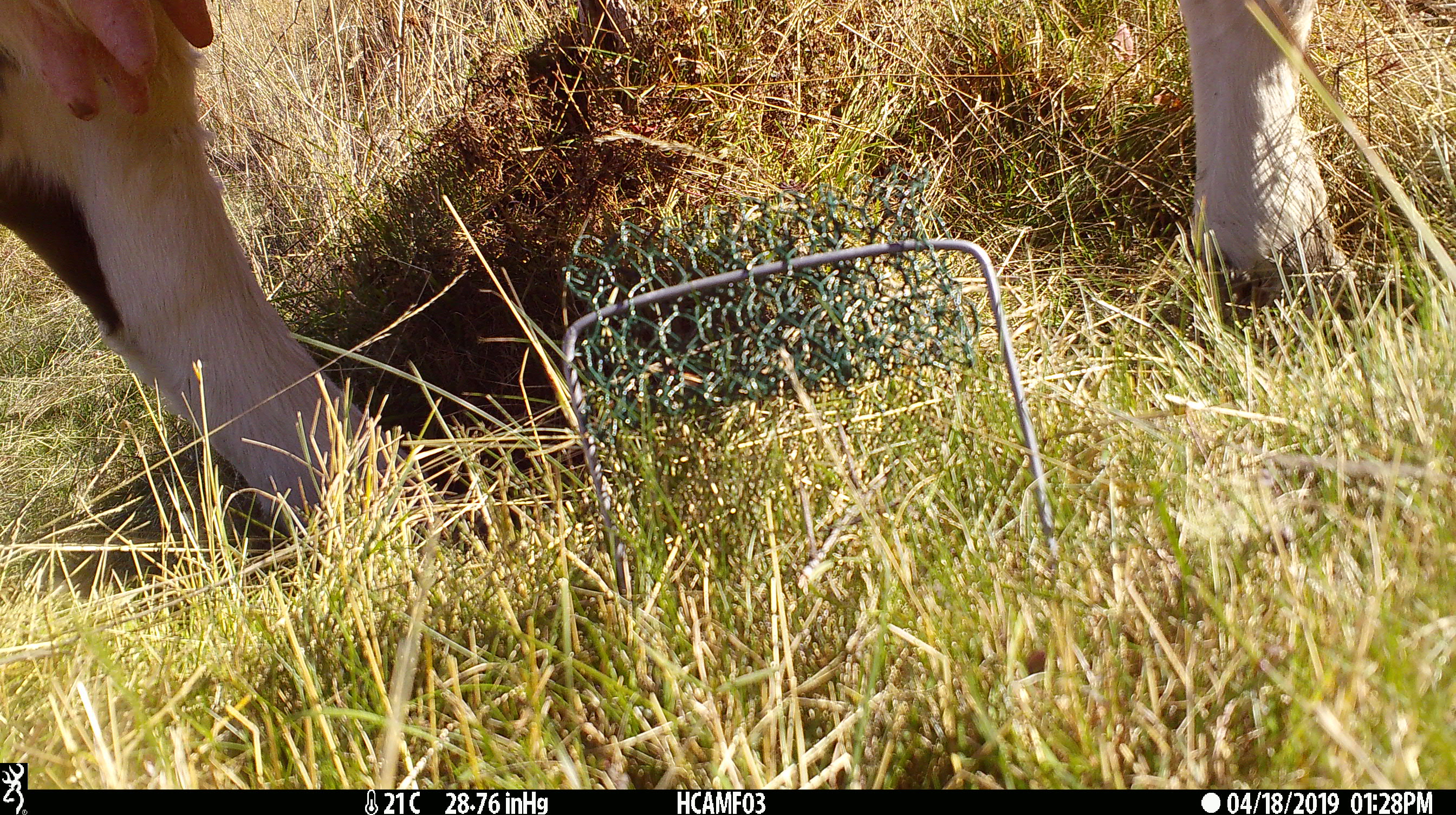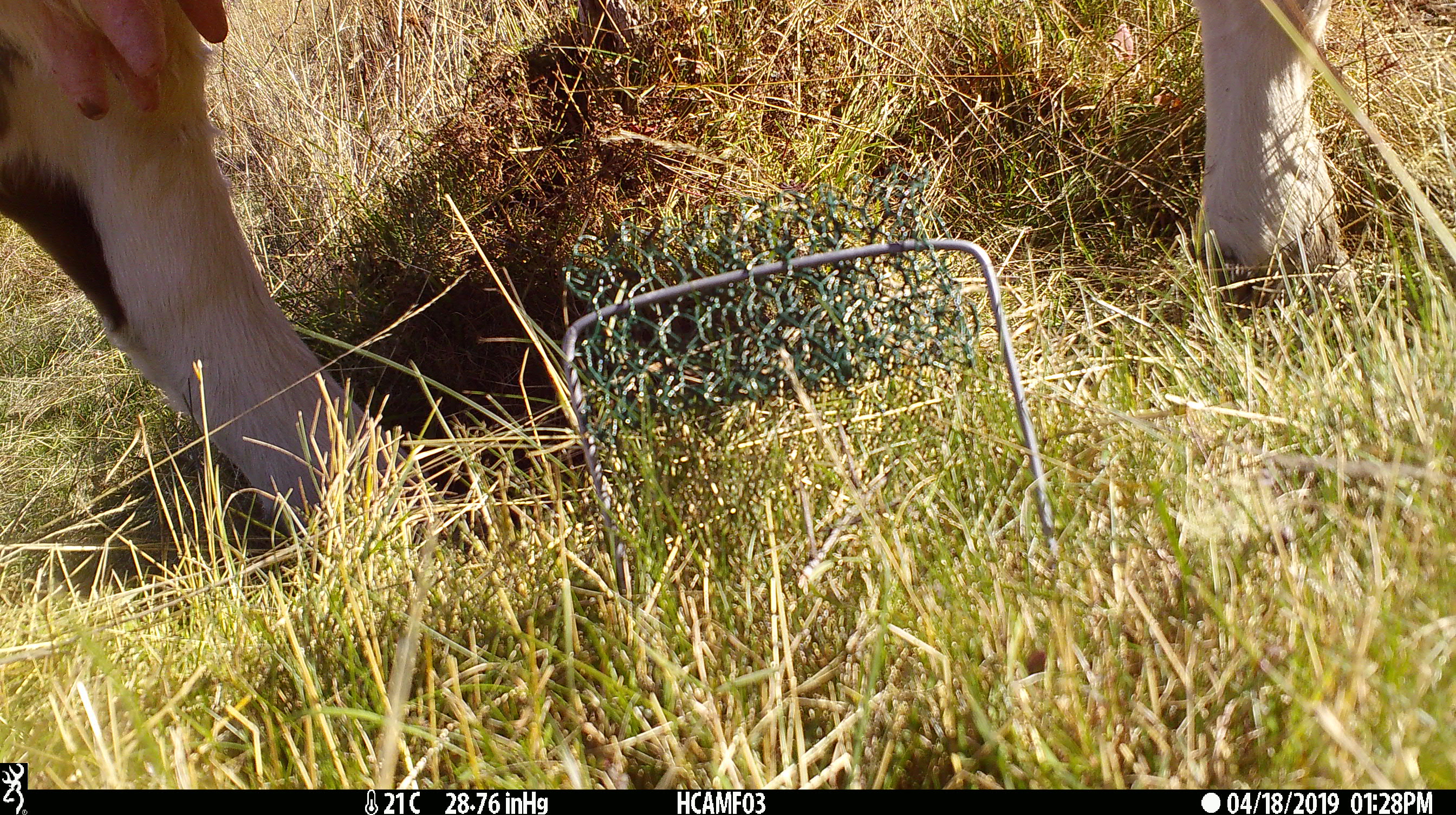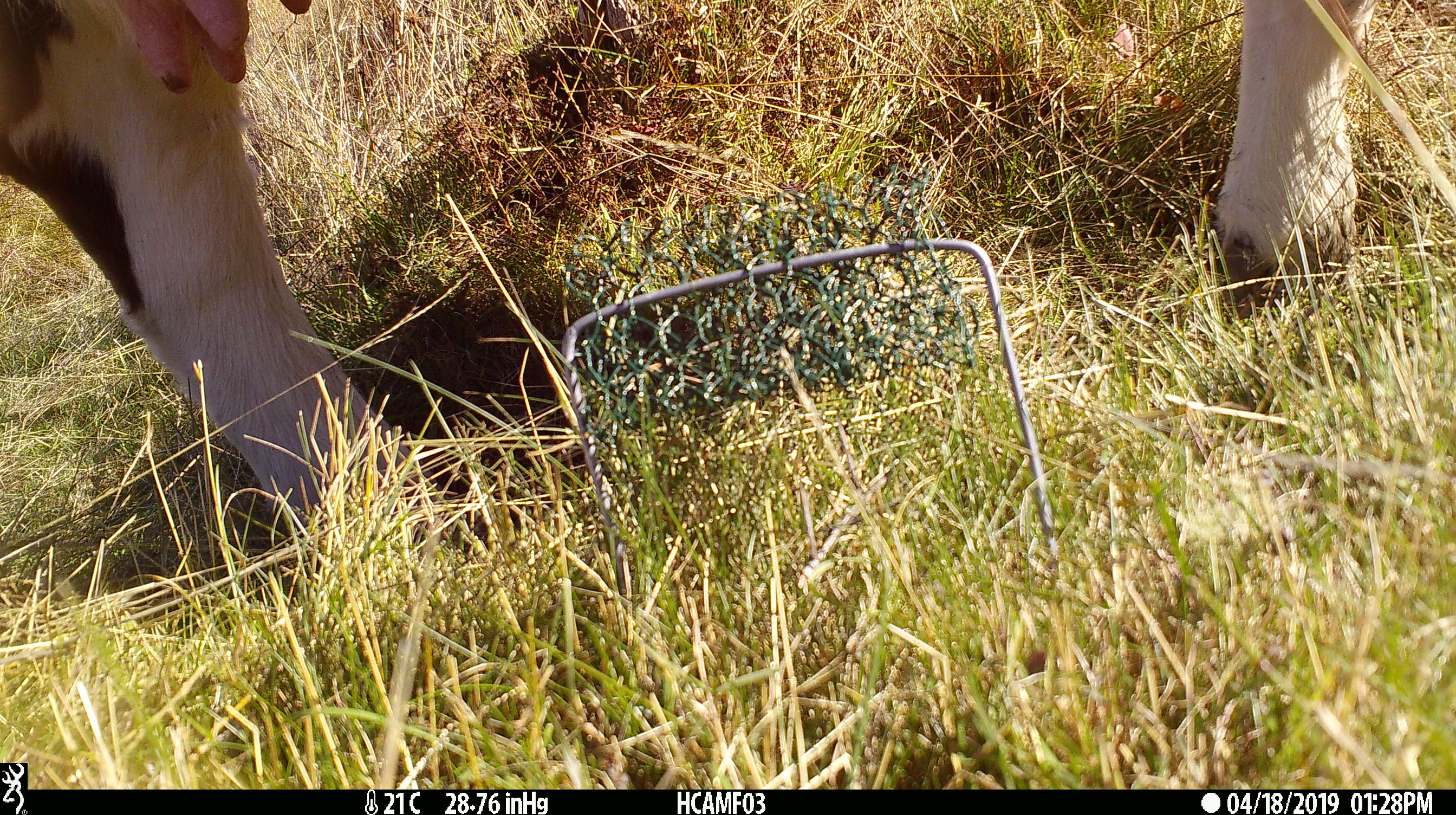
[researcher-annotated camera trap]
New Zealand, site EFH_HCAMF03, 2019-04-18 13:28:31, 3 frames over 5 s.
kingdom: Animalia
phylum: Chordata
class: Mammalia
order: Artiodactyla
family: Bovidae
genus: Bos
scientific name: Bos taurus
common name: domestic cow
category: cow